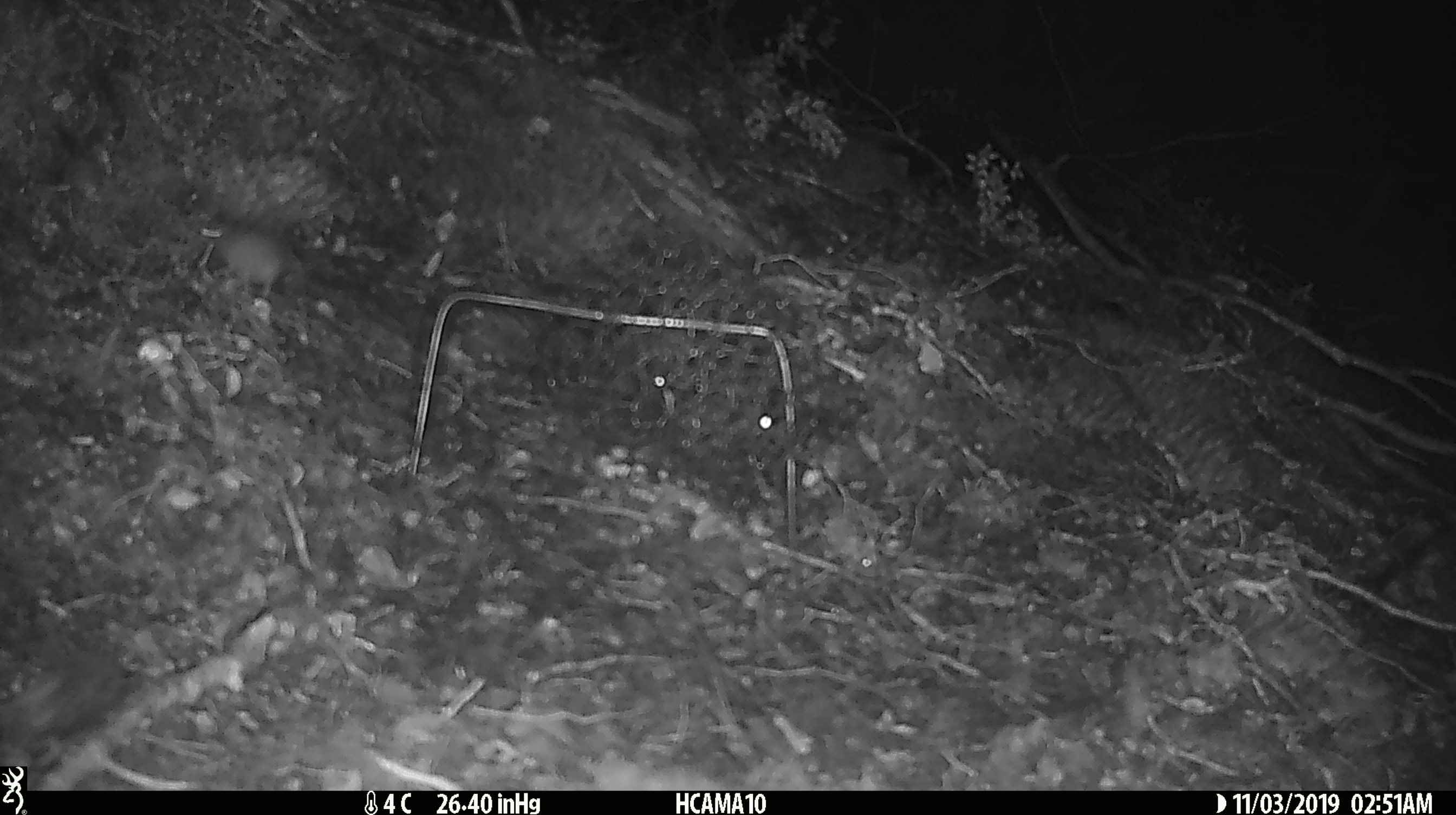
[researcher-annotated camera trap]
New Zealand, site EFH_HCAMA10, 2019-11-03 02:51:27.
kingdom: Animalia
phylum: Chordata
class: Mammalia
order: Rodentia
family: Muridae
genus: Mus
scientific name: Mus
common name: mouse